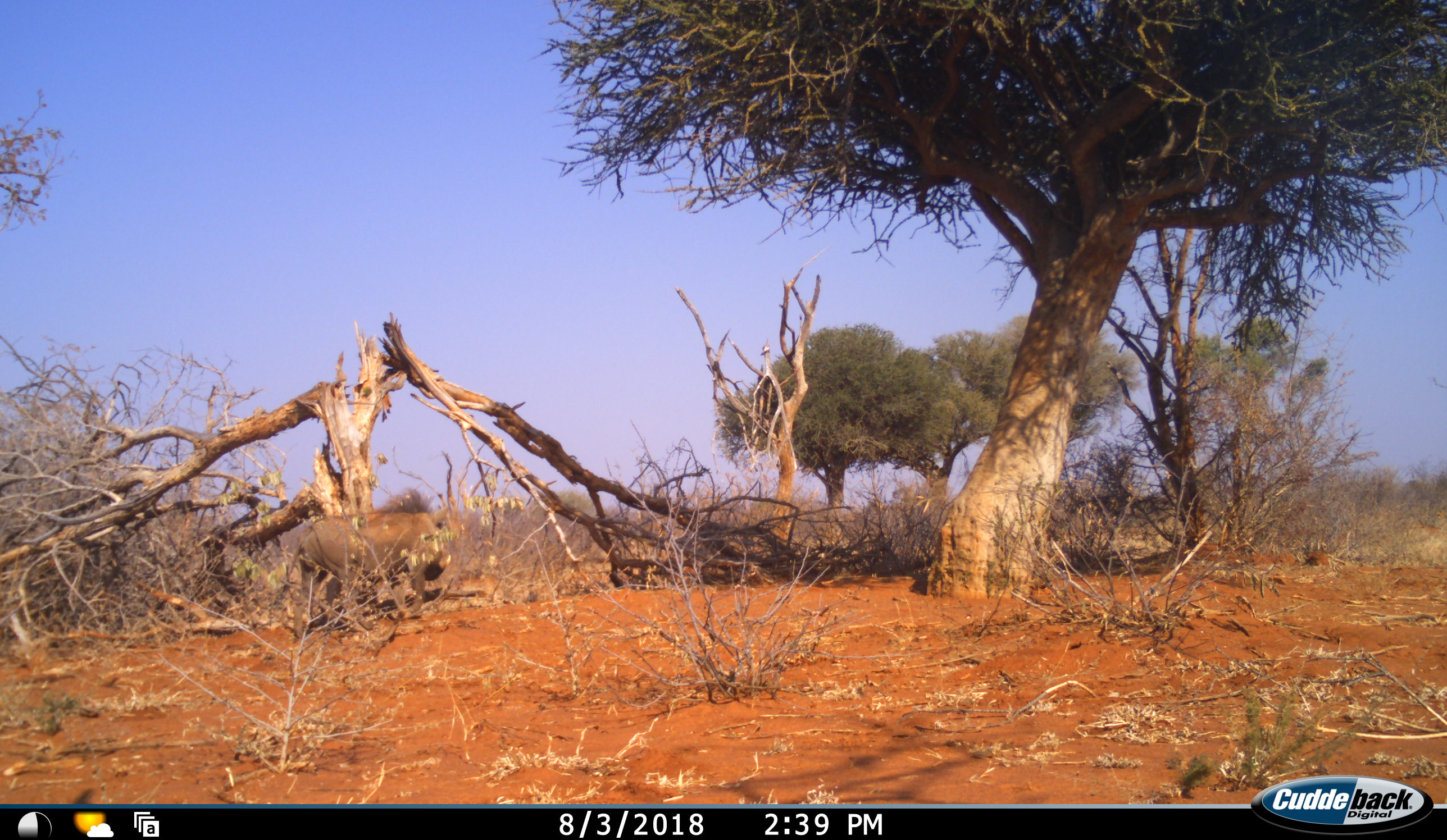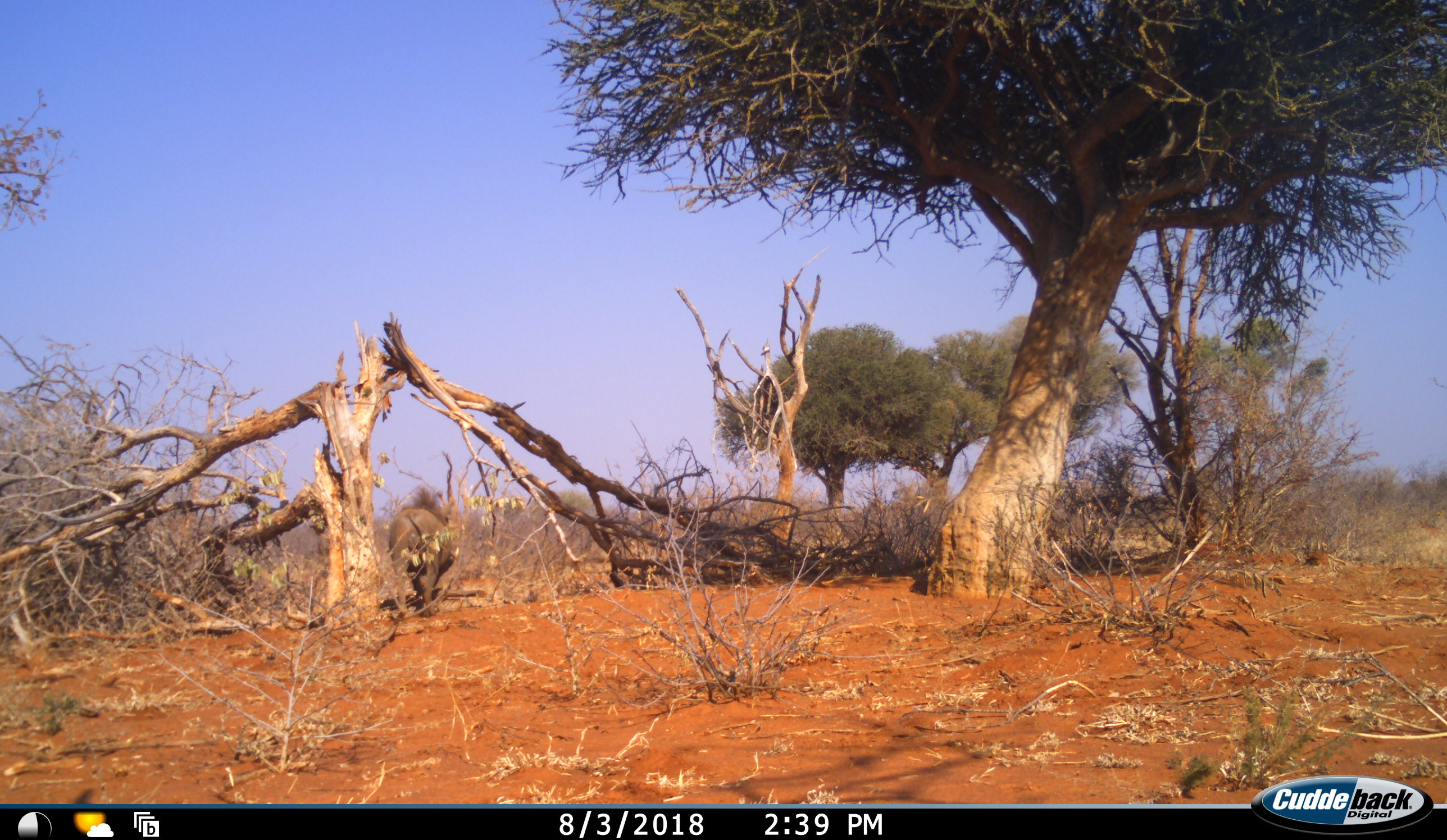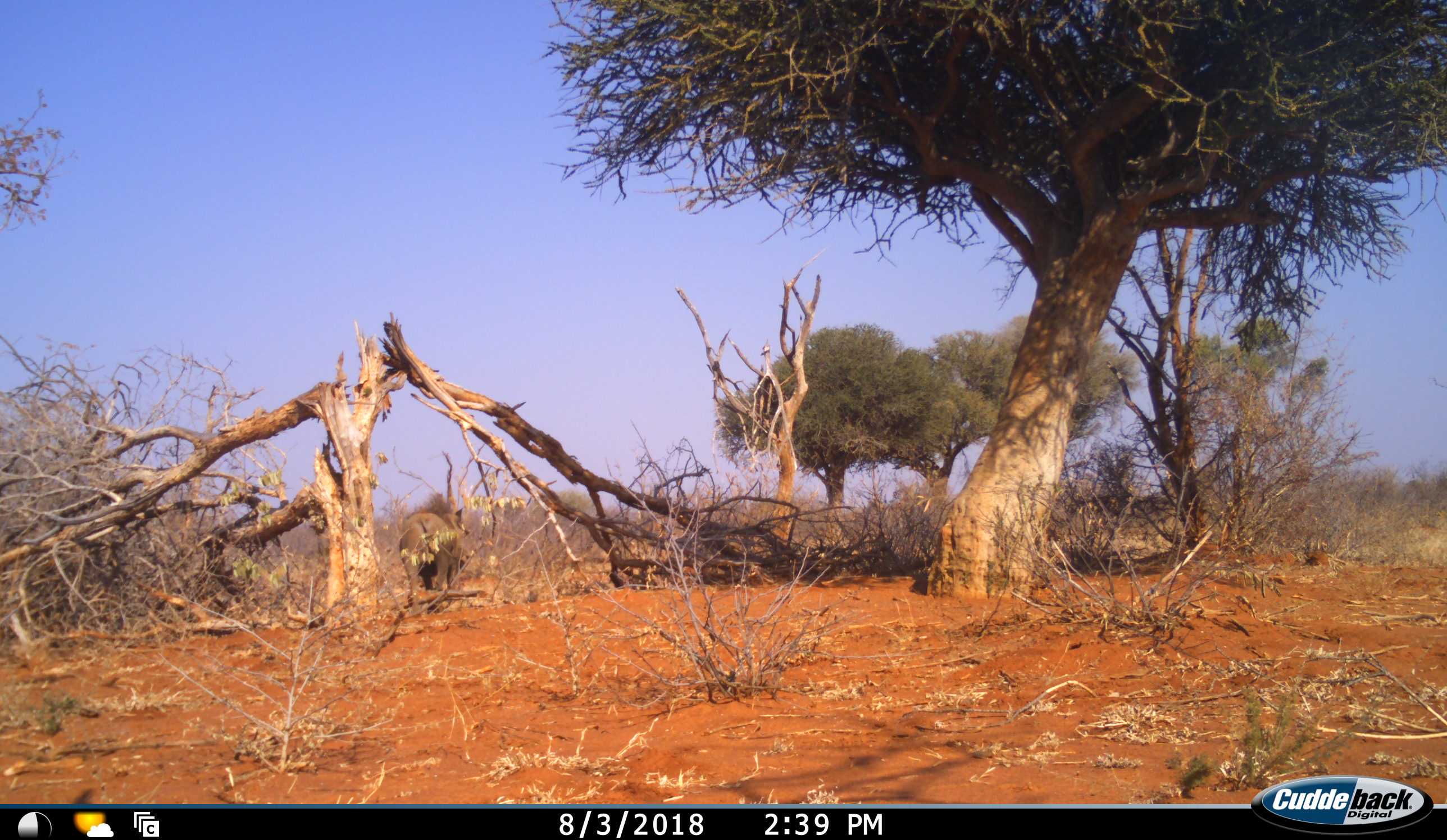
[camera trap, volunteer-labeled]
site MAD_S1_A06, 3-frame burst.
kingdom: Animalia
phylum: Chordata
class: Mammalia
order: Artiodactyla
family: Suidae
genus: Phacochoerus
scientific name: Phacochoerus africanus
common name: warthog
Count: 1.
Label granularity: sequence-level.